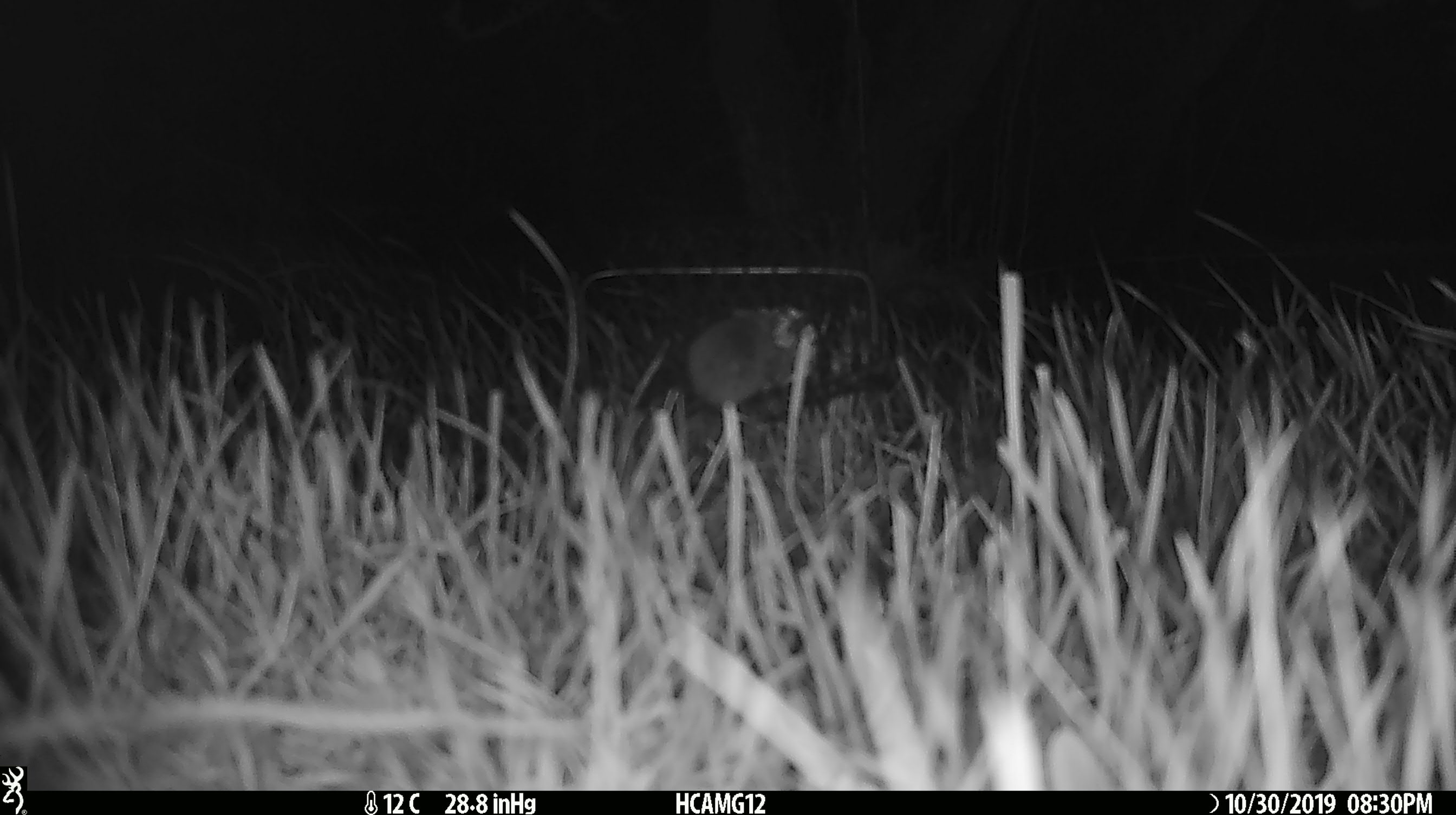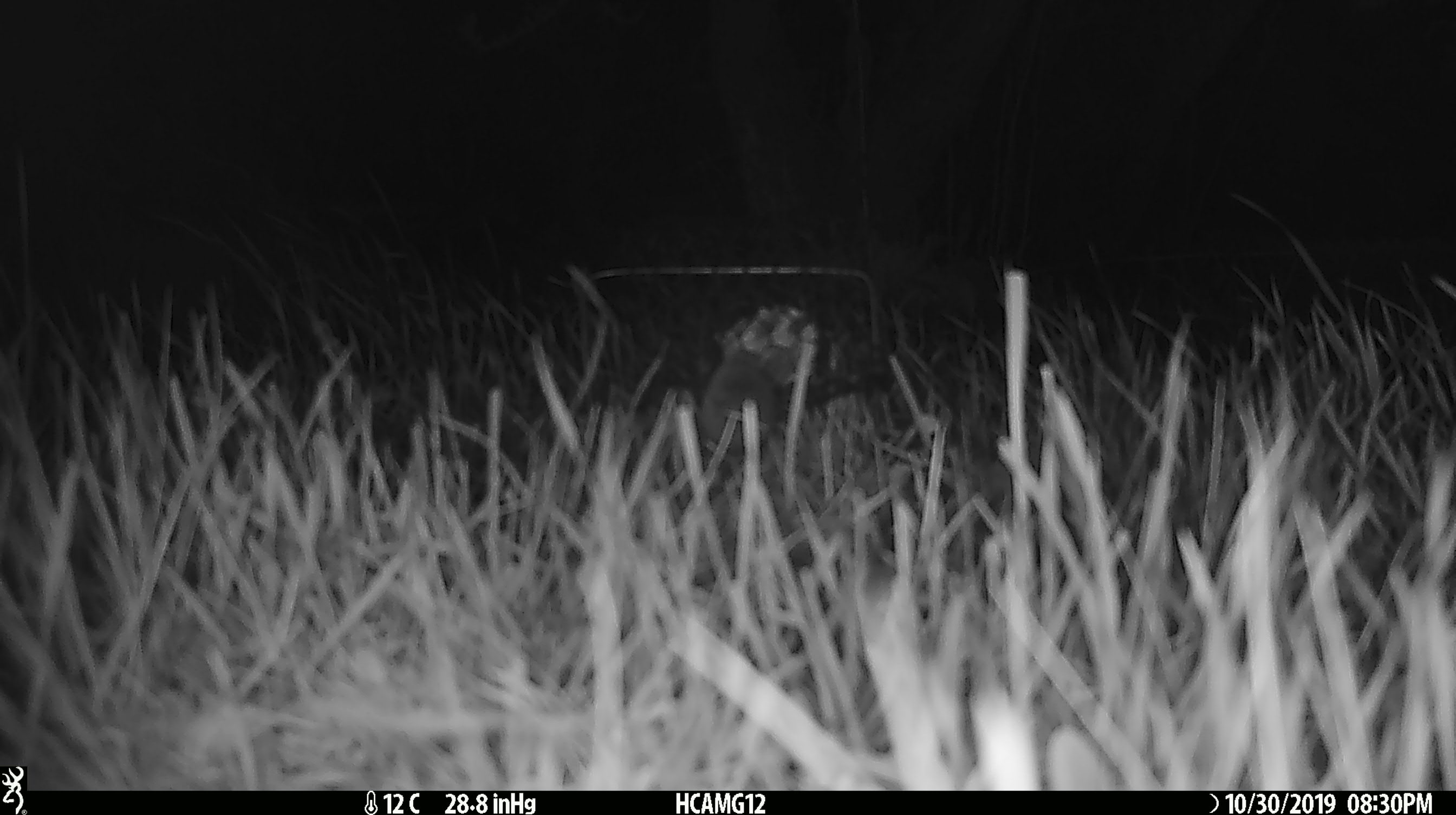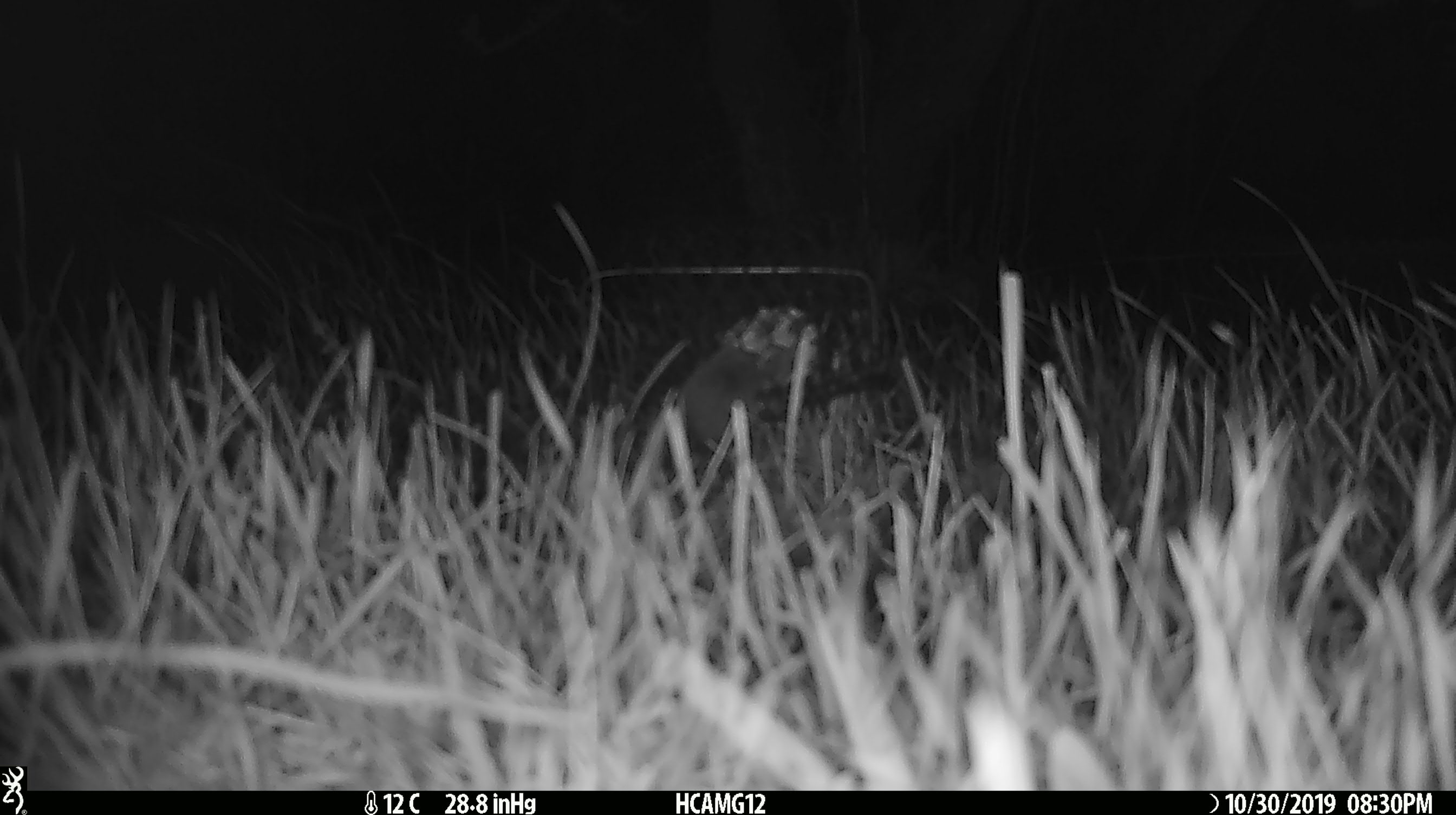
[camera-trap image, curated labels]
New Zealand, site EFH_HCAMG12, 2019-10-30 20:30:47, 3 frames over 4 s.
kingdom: Animalia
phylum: Chordata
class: Mammalia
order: Rodentia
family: Muridae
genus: Mus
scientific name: Mus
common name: mouse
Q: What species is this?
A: Mouse (Mus).